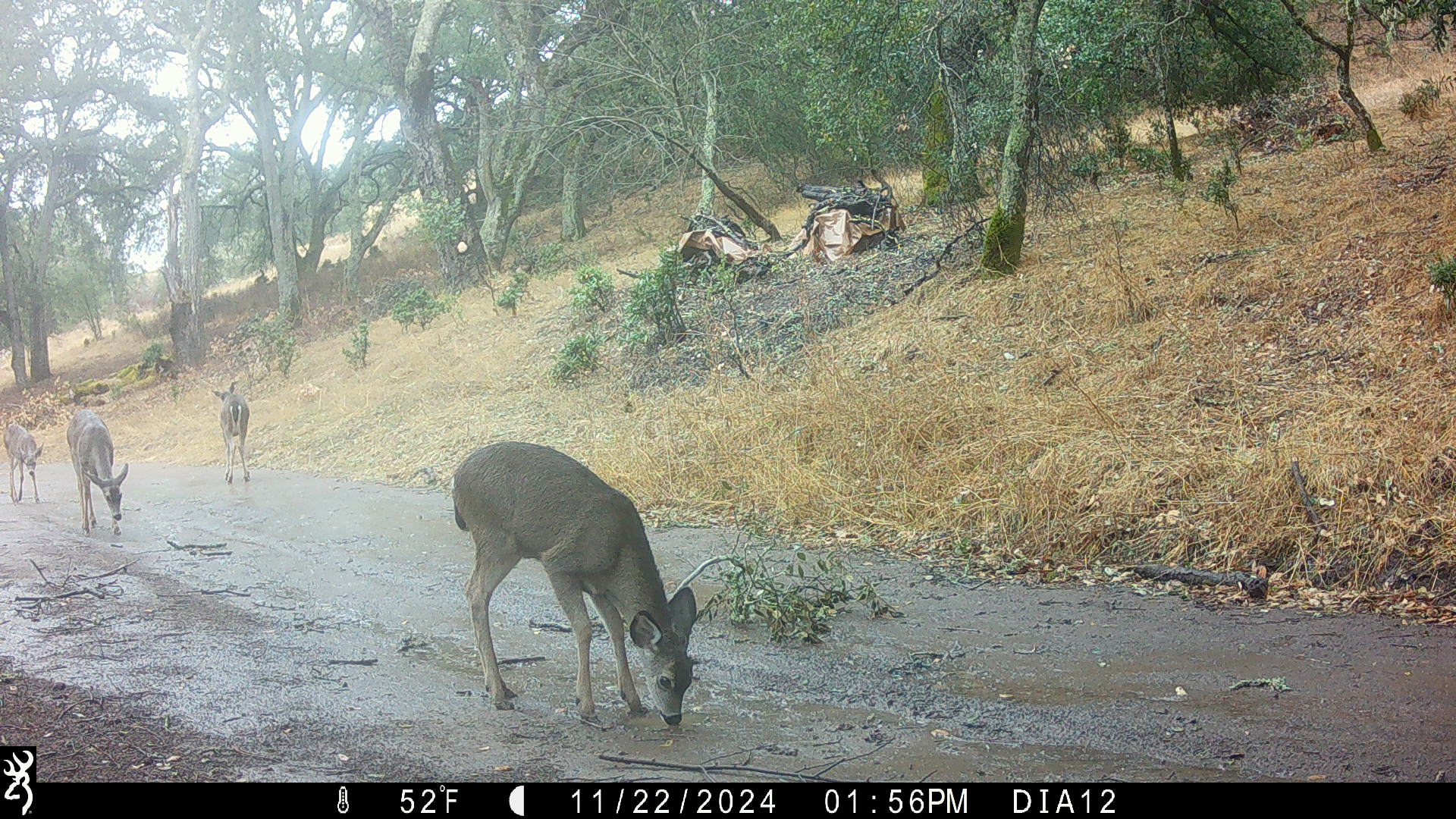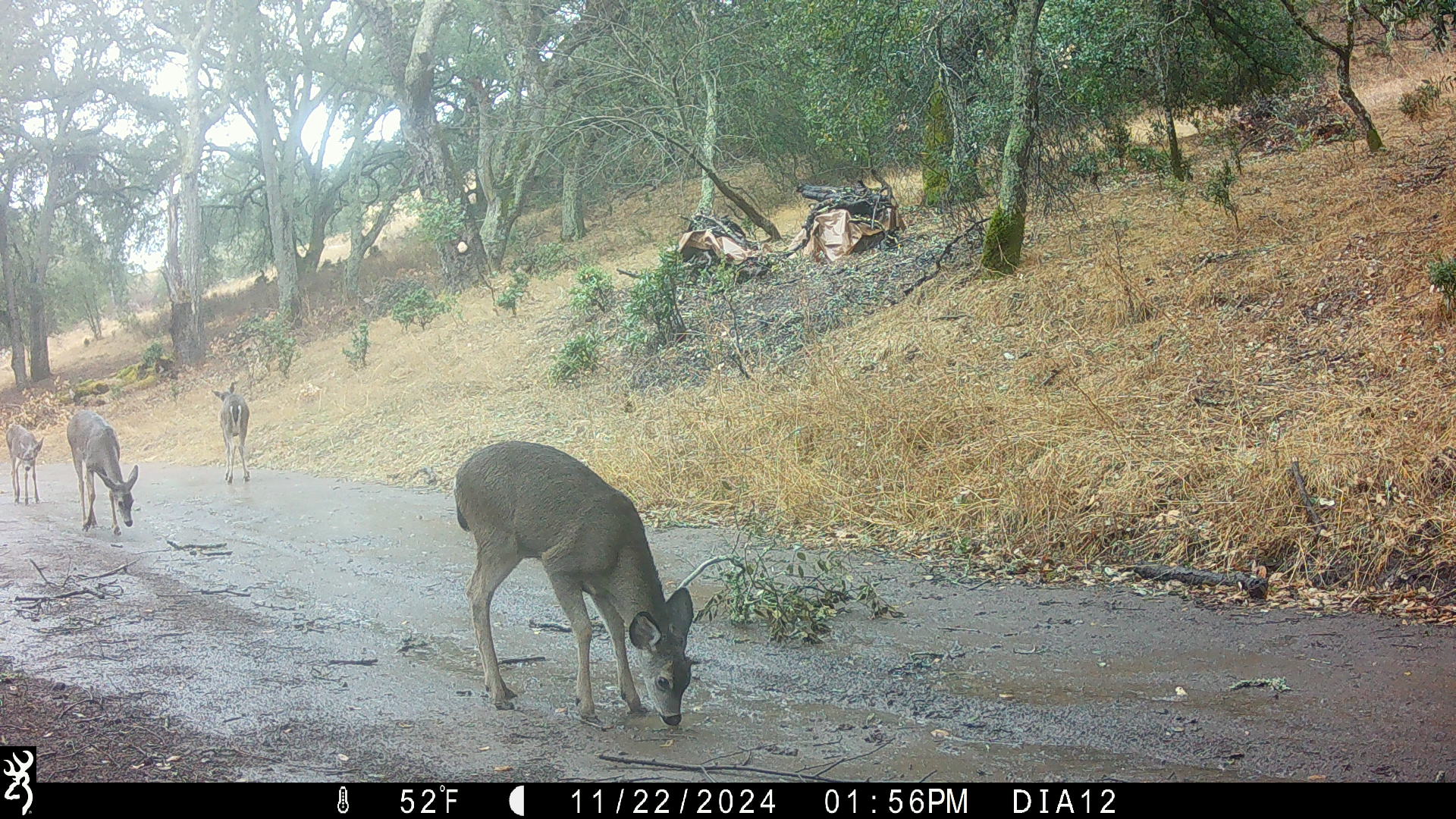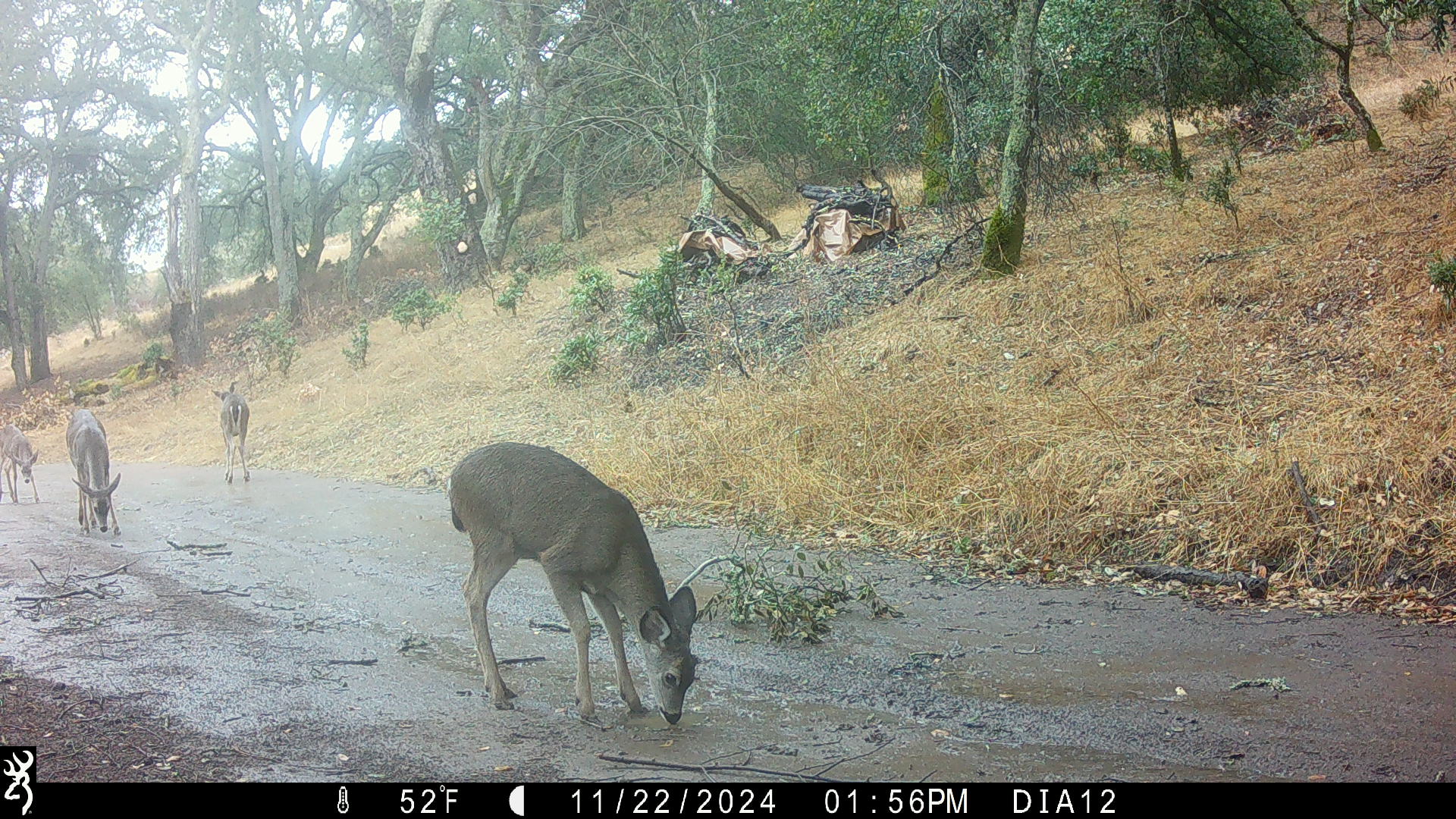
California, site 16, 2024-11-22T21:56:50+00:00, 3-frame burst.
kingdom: Animalia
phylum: Chordata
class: Mammalia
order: Artiodactyla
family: Cervidae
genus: Odocoileus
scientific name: Odocoileus hemionus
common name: mule deer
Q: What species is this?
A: Mule deer (Odocoileus hemionus).